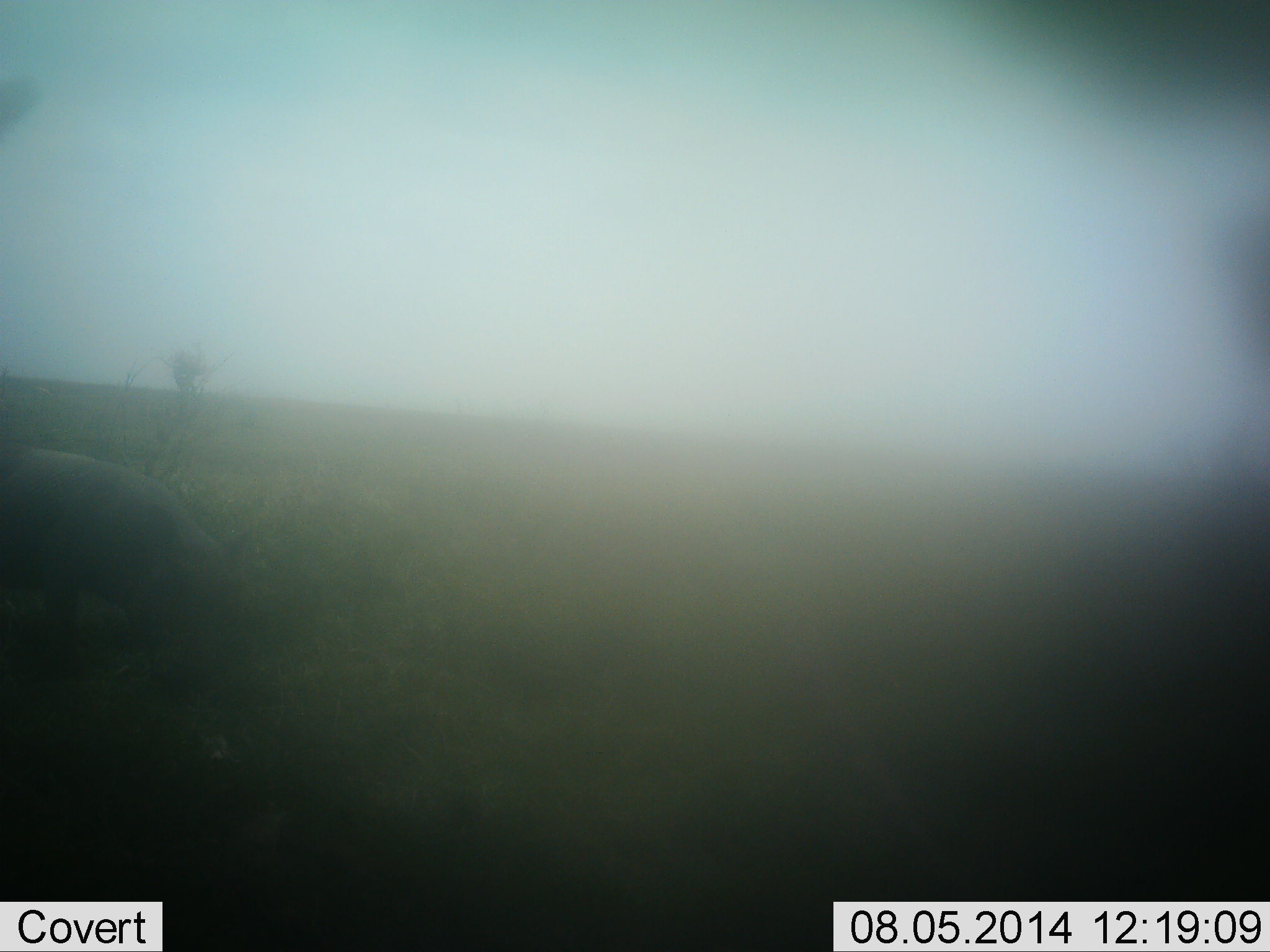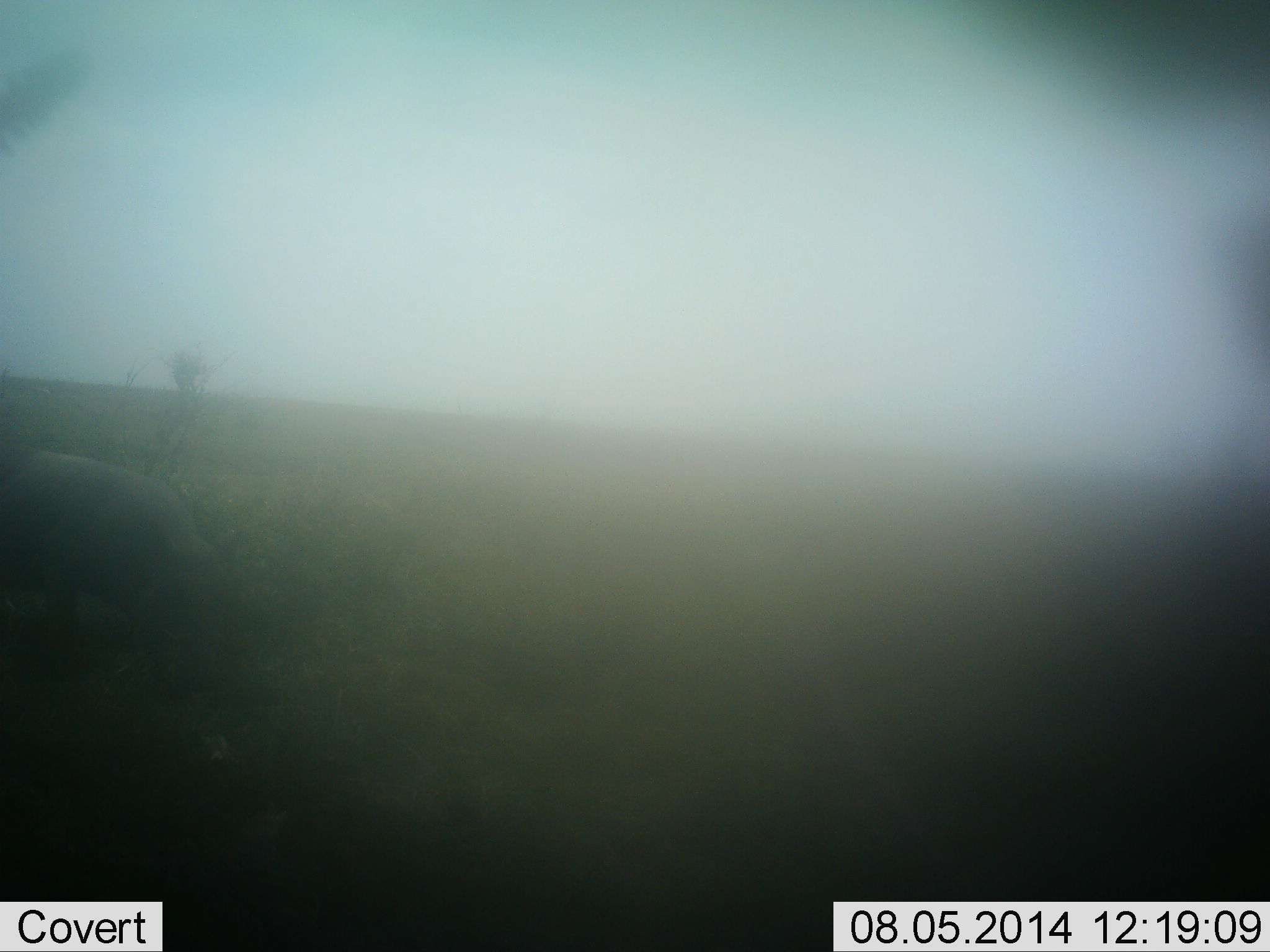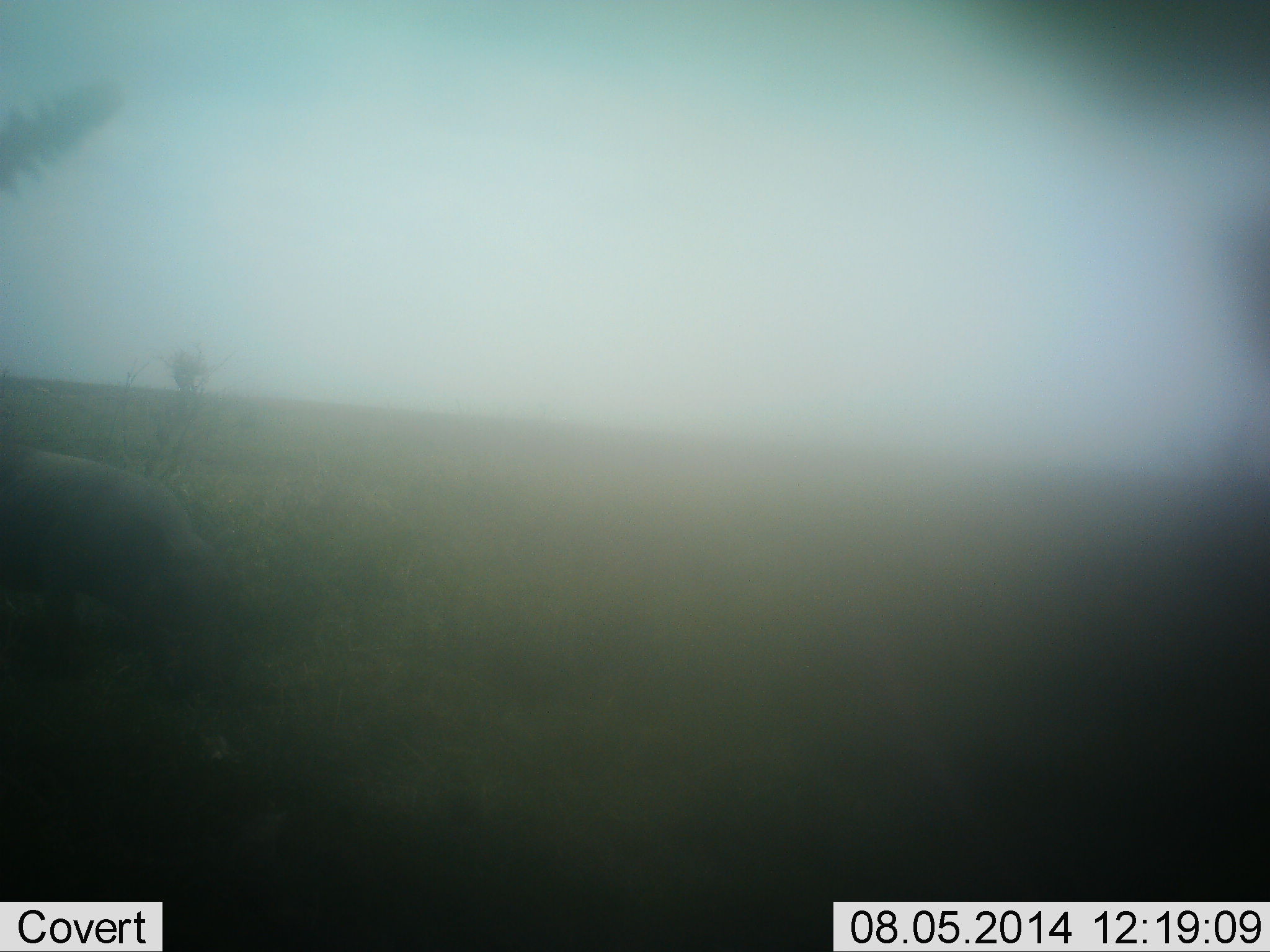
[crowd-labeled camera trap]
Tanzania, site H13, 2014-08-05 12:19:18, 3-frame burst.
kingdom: Animalia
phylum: Chordata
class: Mammalia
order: Artiodactyla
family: Suidae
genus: Phacochoerus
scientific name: Phacochoerus africanus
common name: warthog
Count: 1.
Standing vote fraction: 44%.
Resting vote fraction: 0%.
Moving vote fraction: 0%.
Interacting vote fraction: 0%.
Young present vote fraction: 0%.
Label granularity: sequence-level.